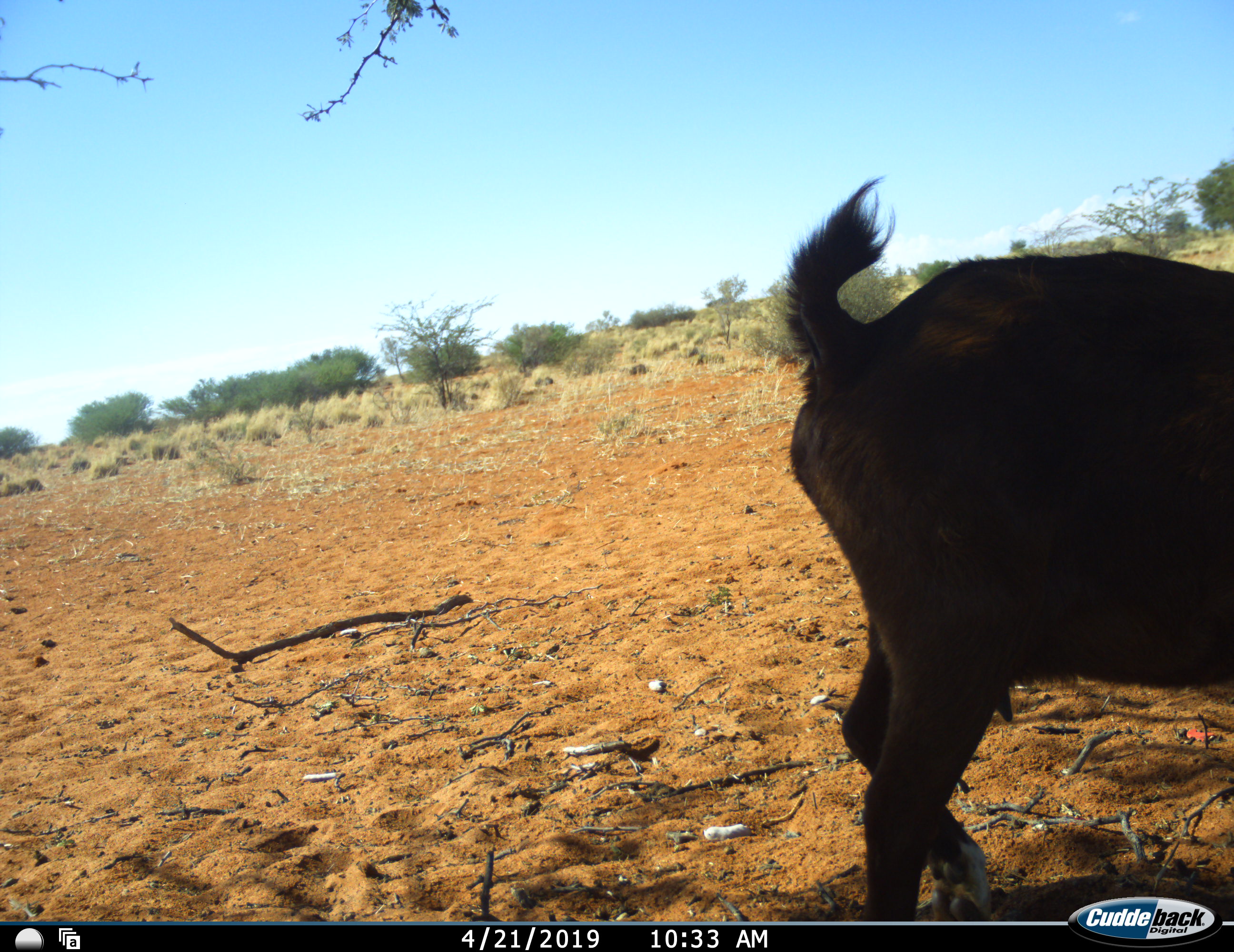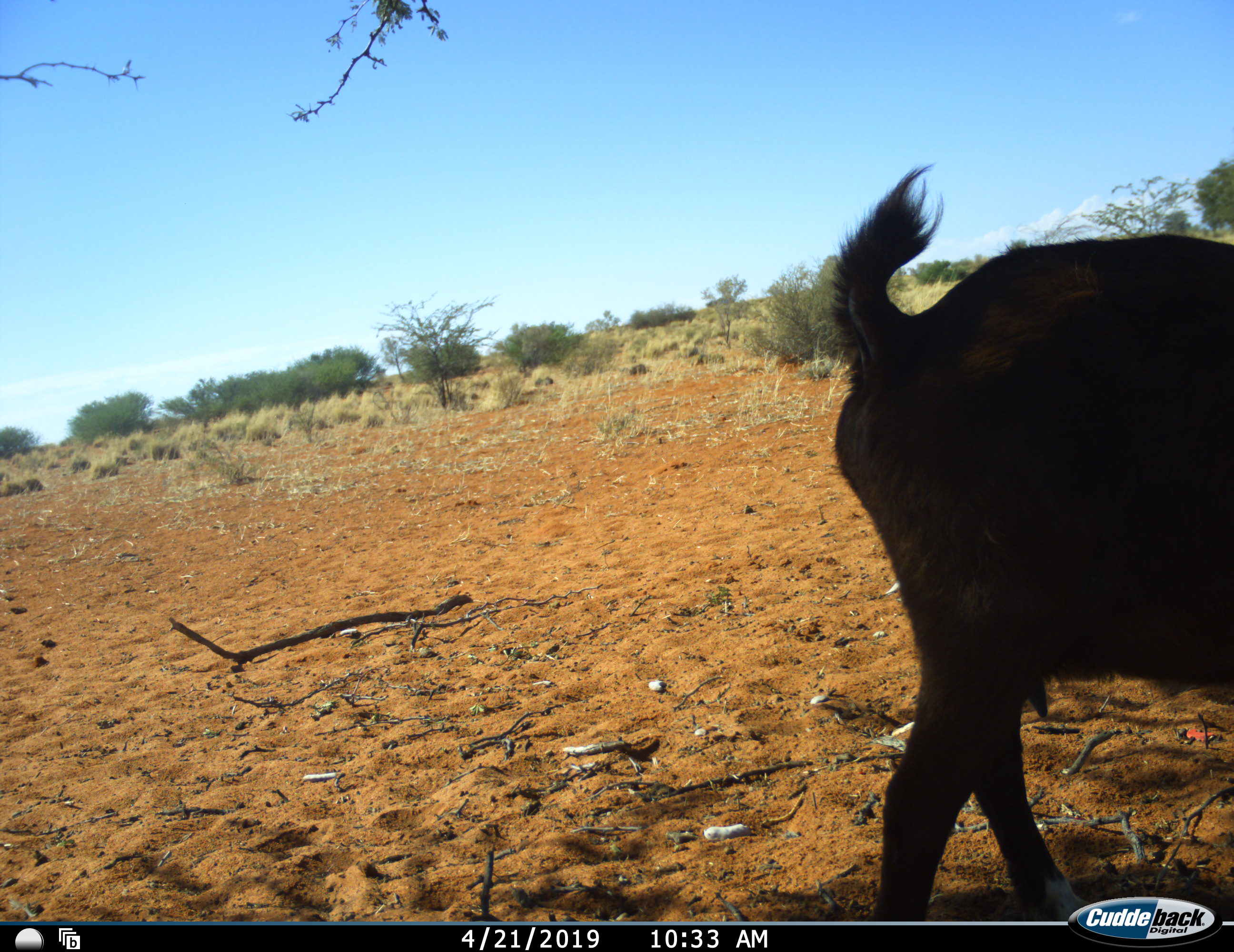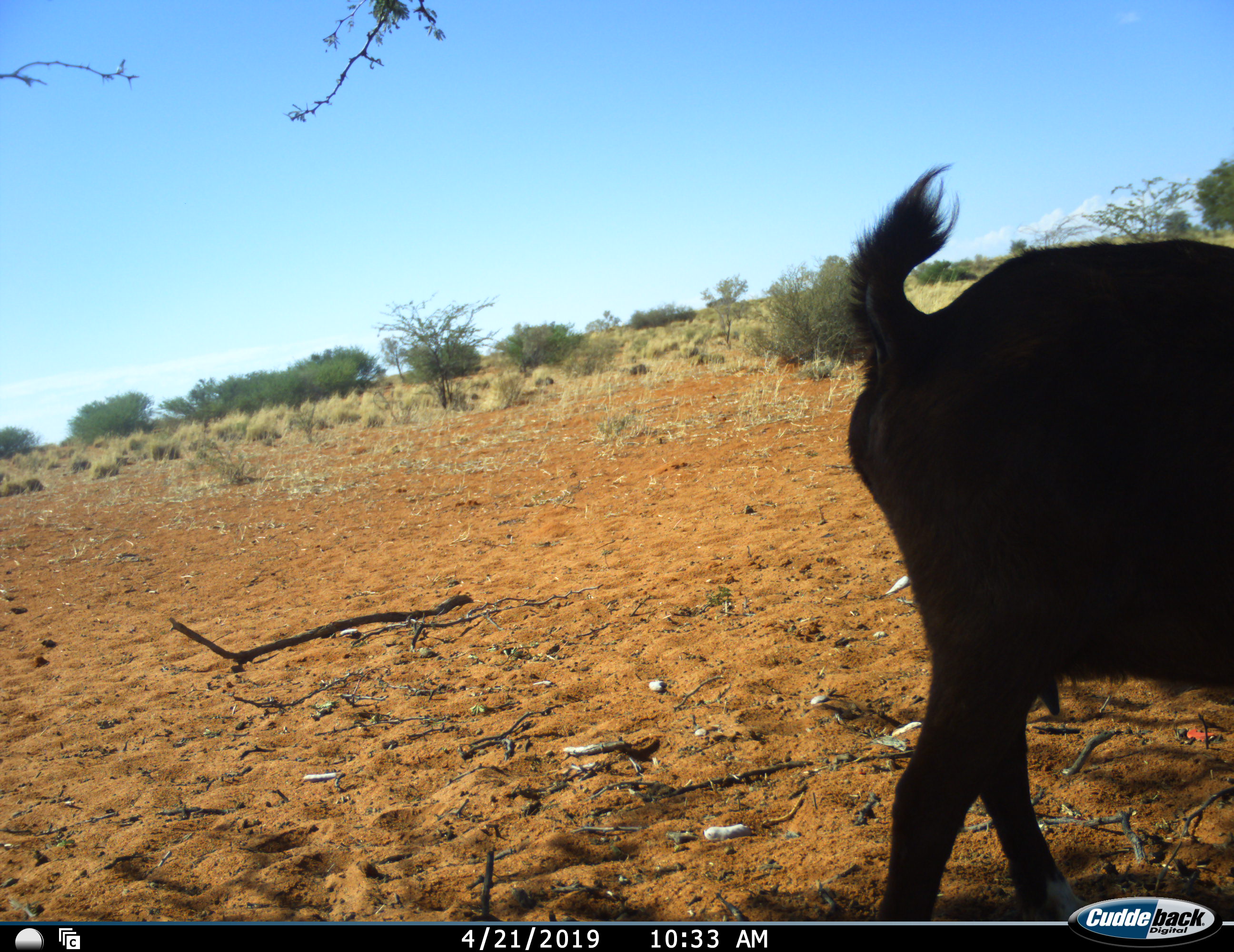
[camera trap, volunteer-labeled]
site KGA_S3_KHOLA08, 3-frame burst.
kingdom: Animalia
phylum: Chordata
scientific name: Vertebrata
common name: domestic animal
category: domesticanimal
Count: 1.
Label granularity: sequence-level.